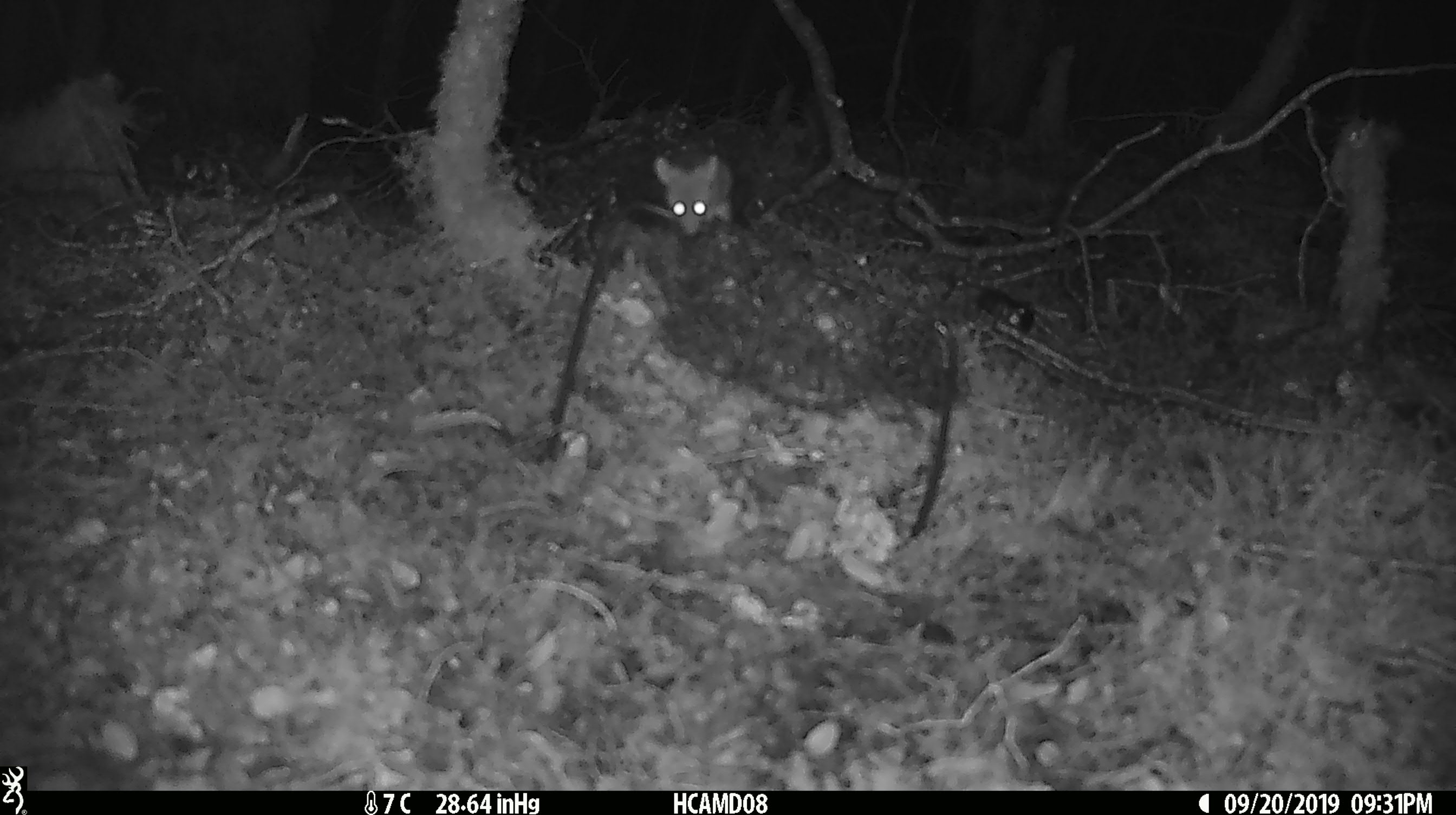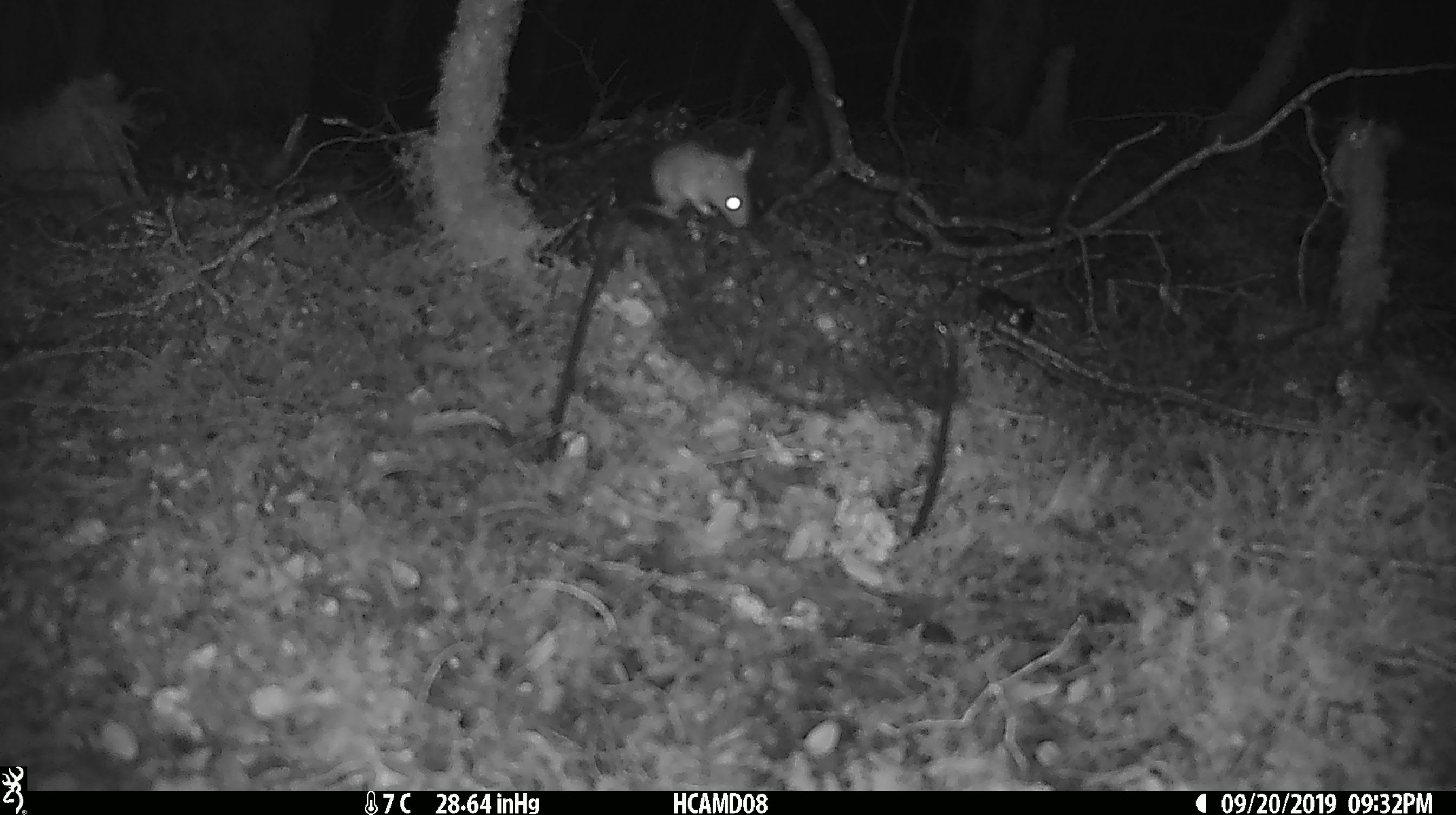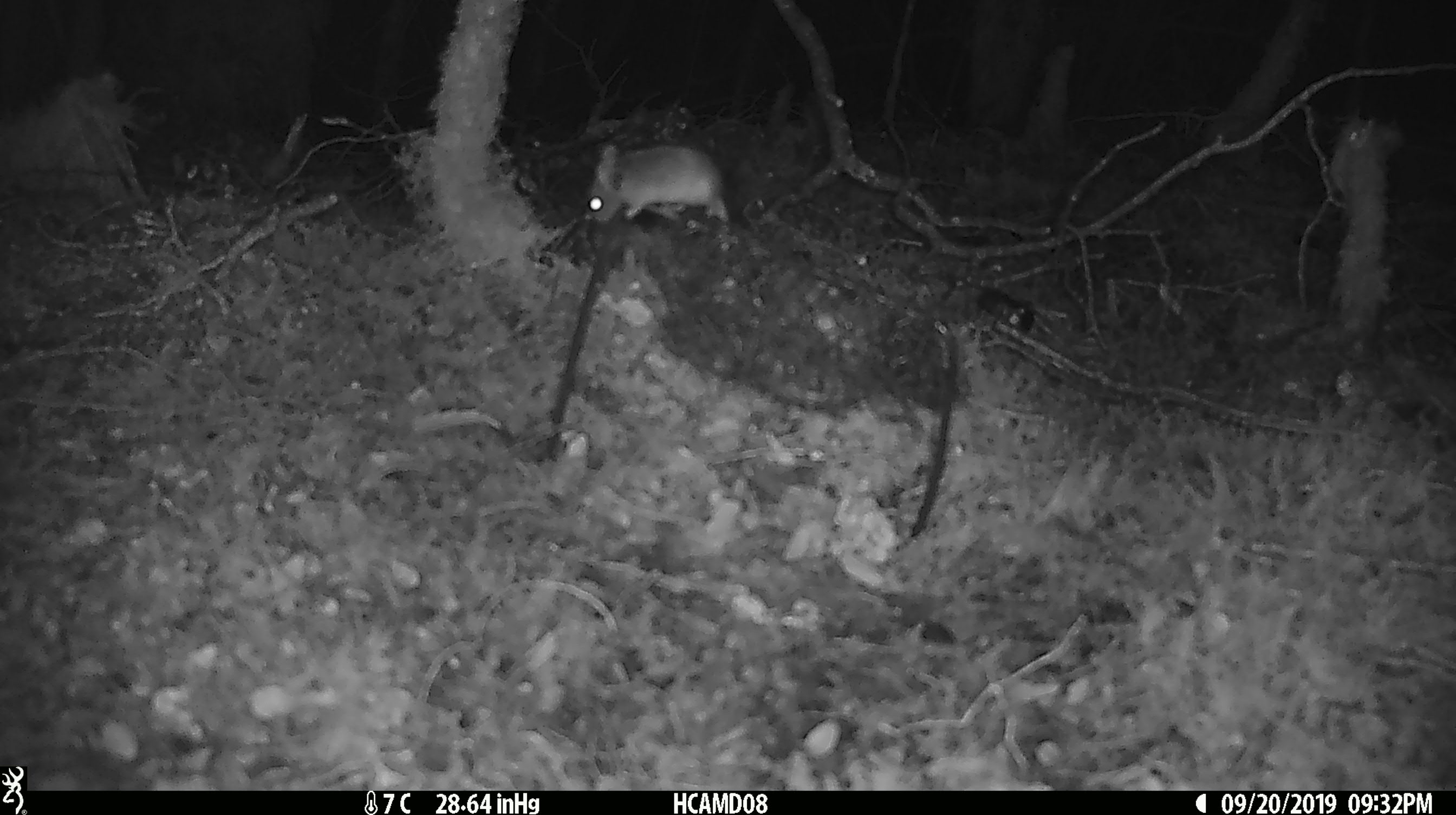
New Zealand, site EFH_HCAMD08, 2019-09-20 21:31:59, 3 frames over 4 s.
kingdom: Animalia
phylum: Chordata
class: Mammalia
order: Rodentia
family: Muridae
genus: Mus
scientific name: Mus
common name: mouse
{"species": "mouse (Mus)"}